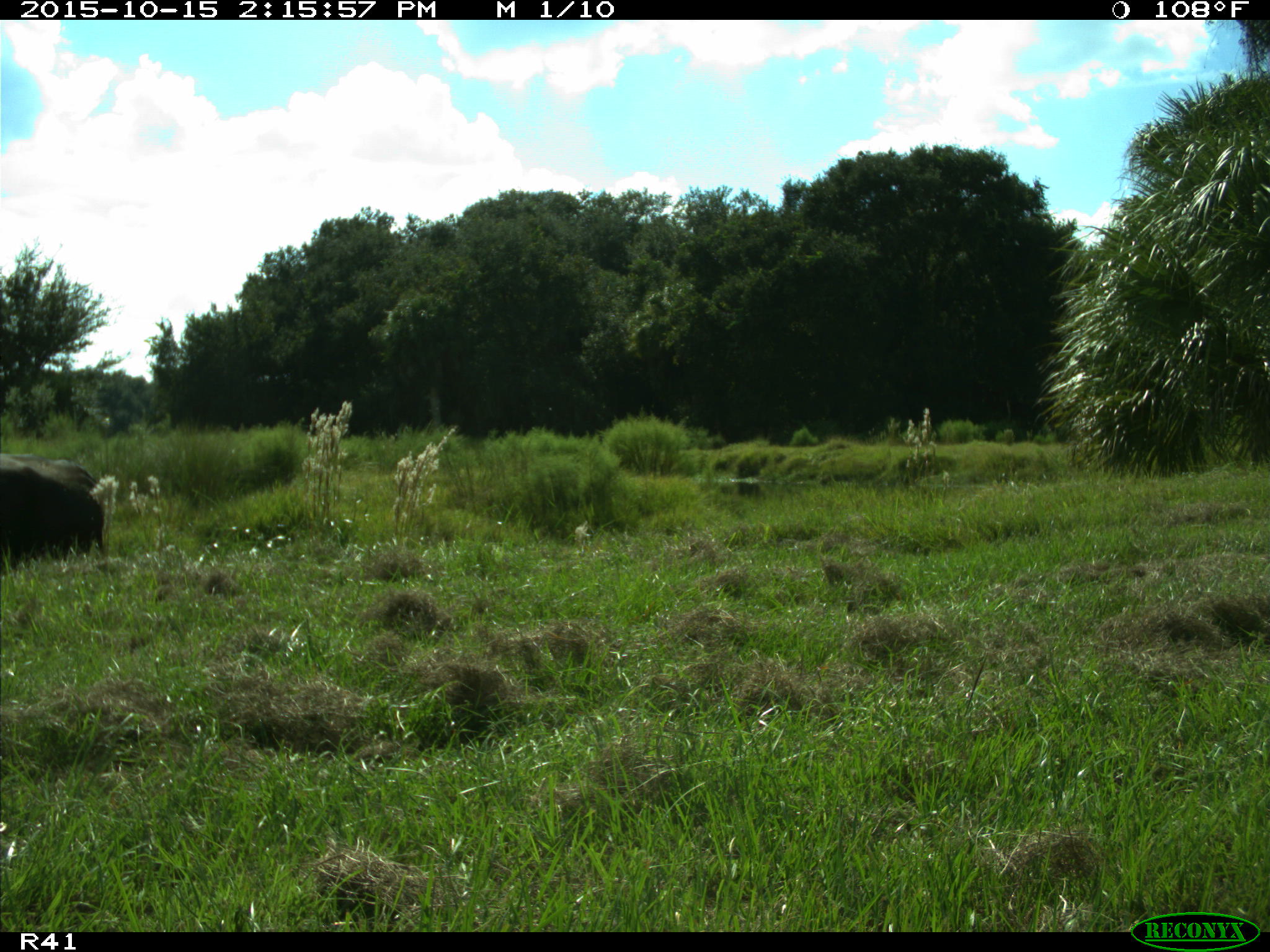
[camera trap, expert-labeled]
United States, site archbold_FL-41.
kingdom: Animalia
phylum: Chordata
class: Mammalia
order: Artiodactyla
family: Bovidae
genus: Bos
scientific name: Bos taurus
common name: domestic cow